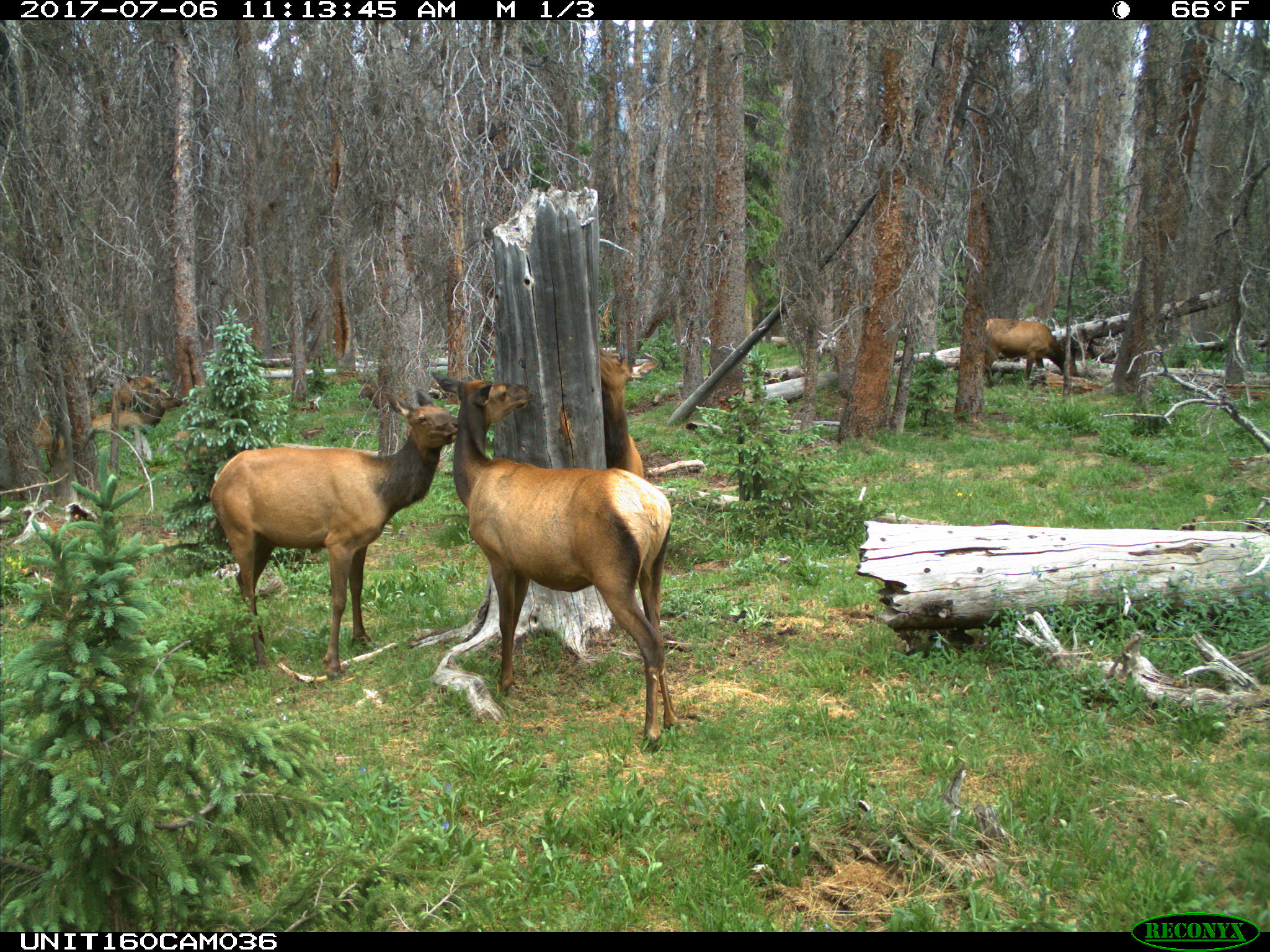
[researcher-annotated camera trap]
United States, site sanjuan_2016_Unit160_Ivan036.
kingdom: Animalia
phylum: Chordata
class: Mammalia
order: Artiodactyla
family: Cervidae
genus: Cervus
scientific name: Cervus elaphus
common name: red deer